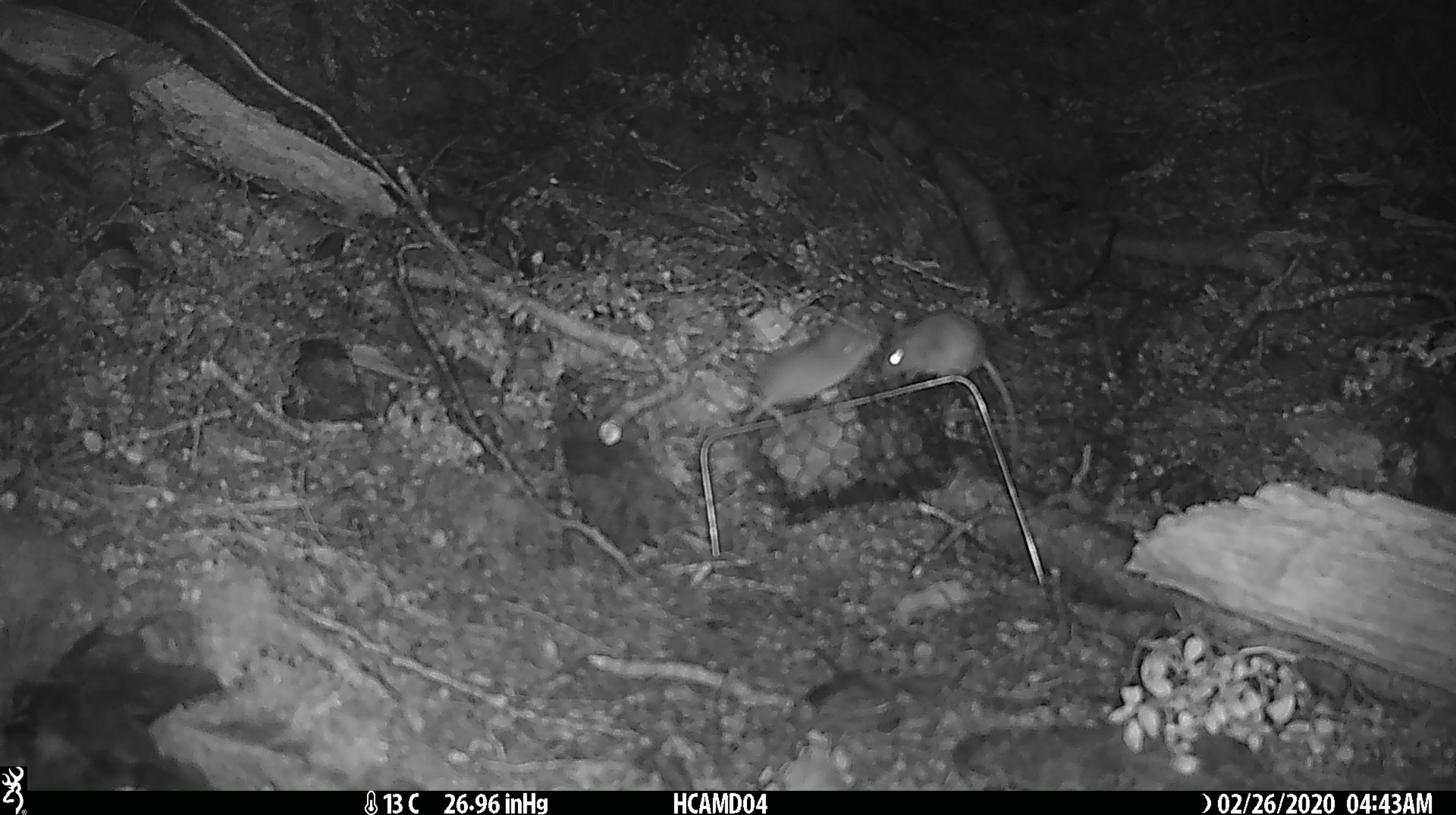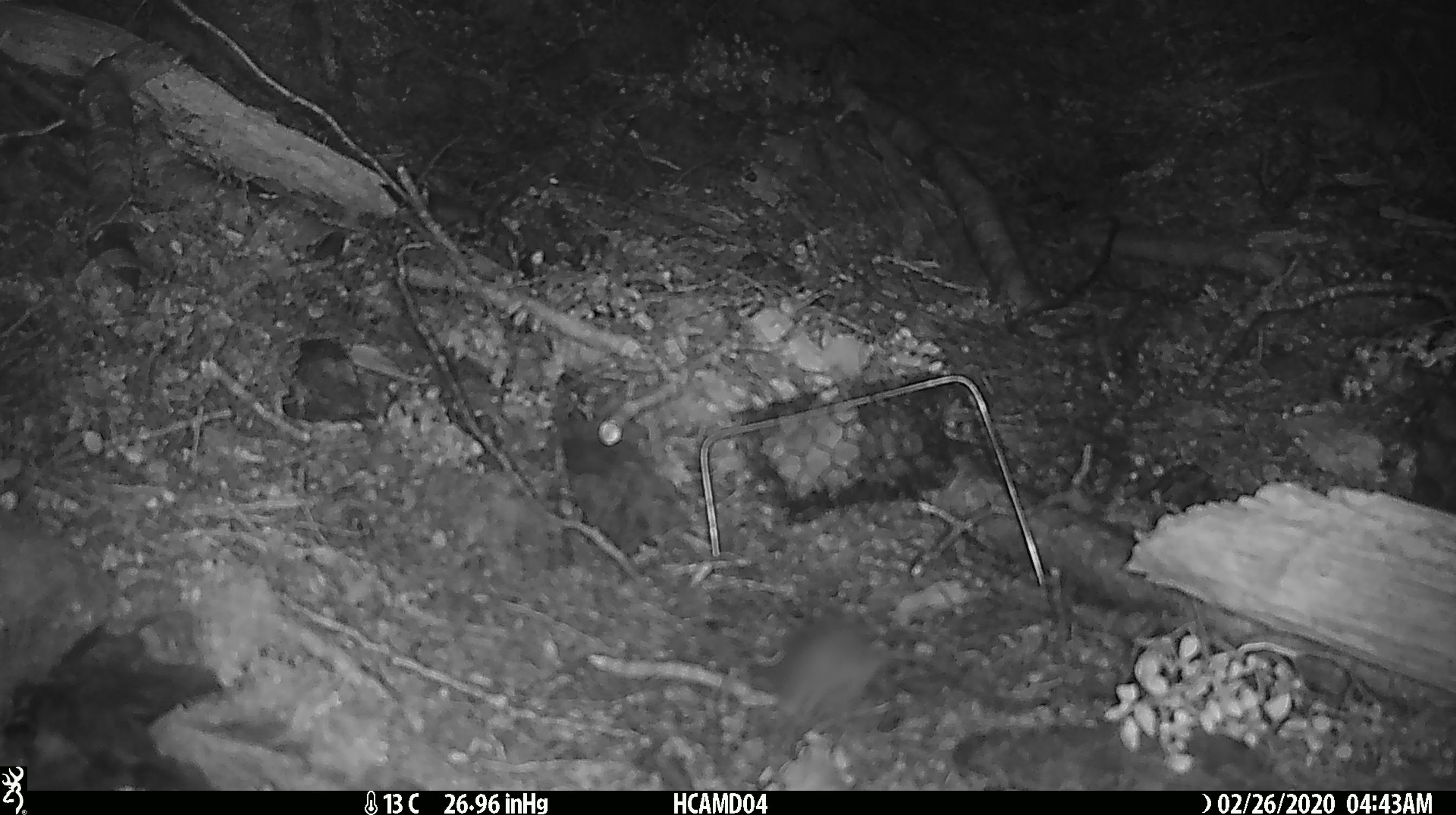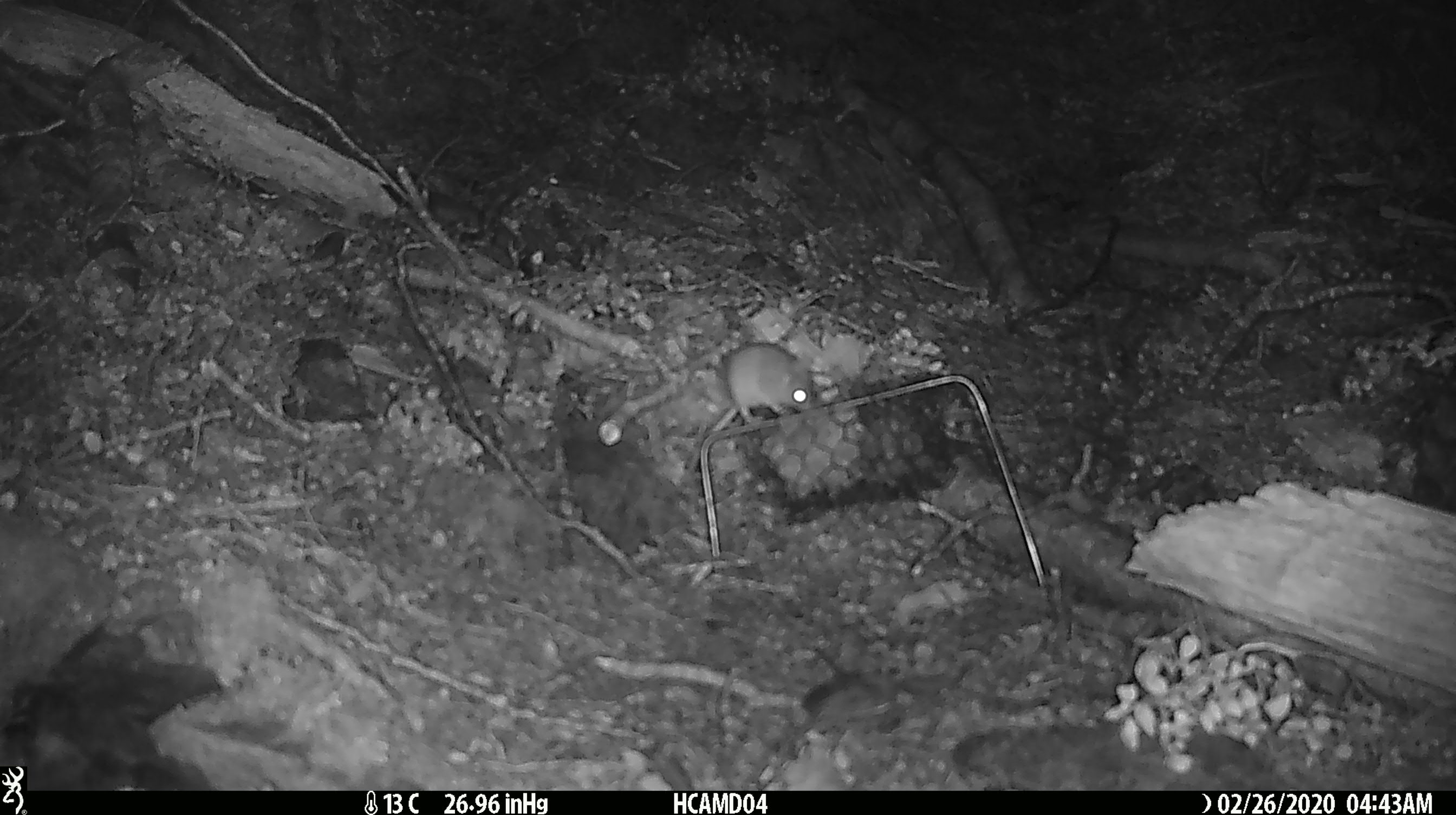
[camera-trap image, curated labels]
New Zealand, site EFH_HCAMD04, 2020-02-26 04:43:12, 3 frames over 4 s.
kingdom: Animalia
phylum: Chordata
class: Mammalia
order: Rodentia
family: Muridae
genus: Mus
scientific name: Mus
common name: mouse